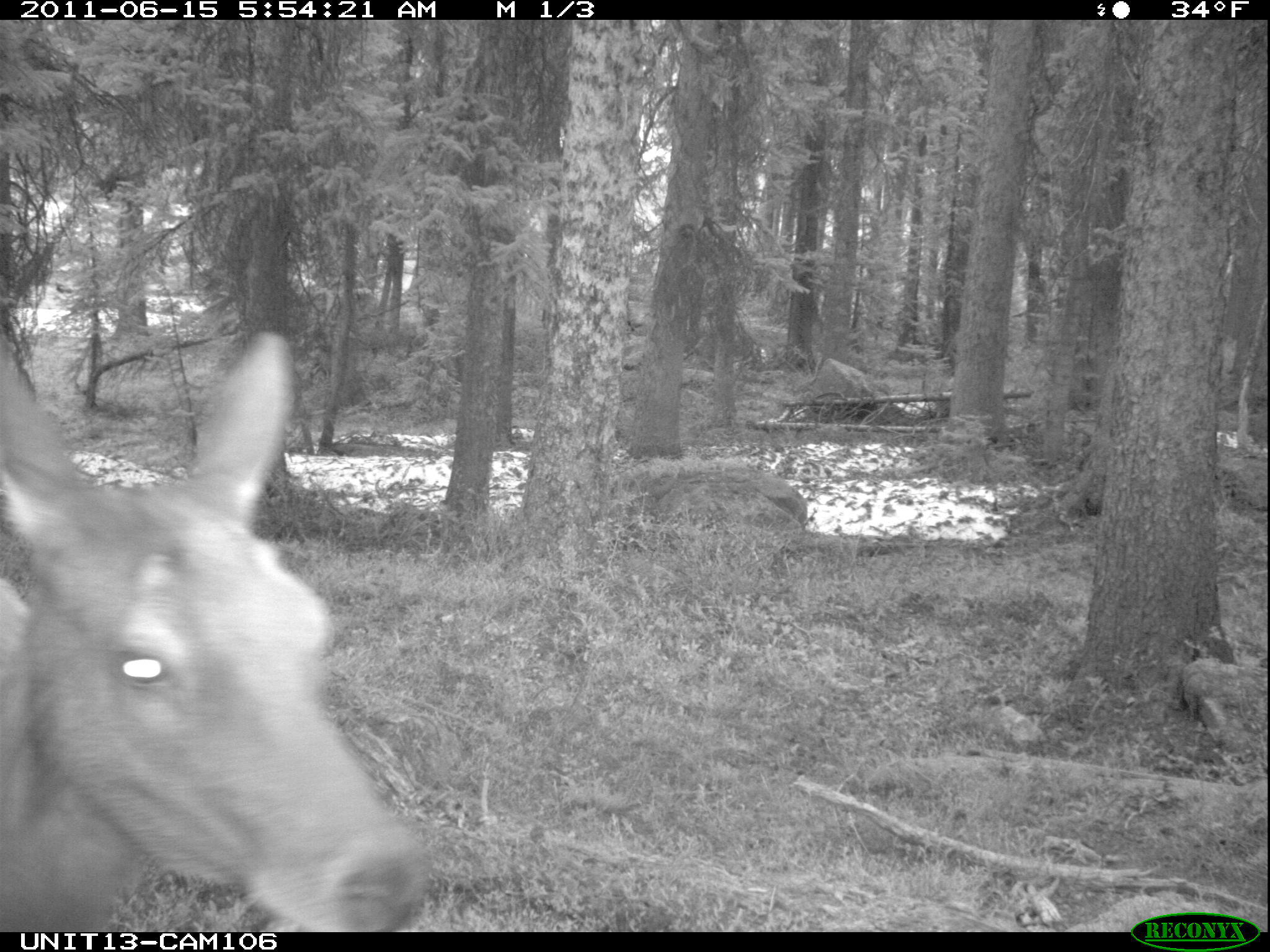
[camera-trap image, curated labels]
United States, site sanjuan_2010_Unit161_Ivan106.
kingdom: Animalia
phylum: Chordata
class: Mammalia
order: Artiodactyla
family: Cervidae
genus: Cervus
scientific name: Cervus elaphus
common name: red deer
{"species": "Cervus elaphus (red deer)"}